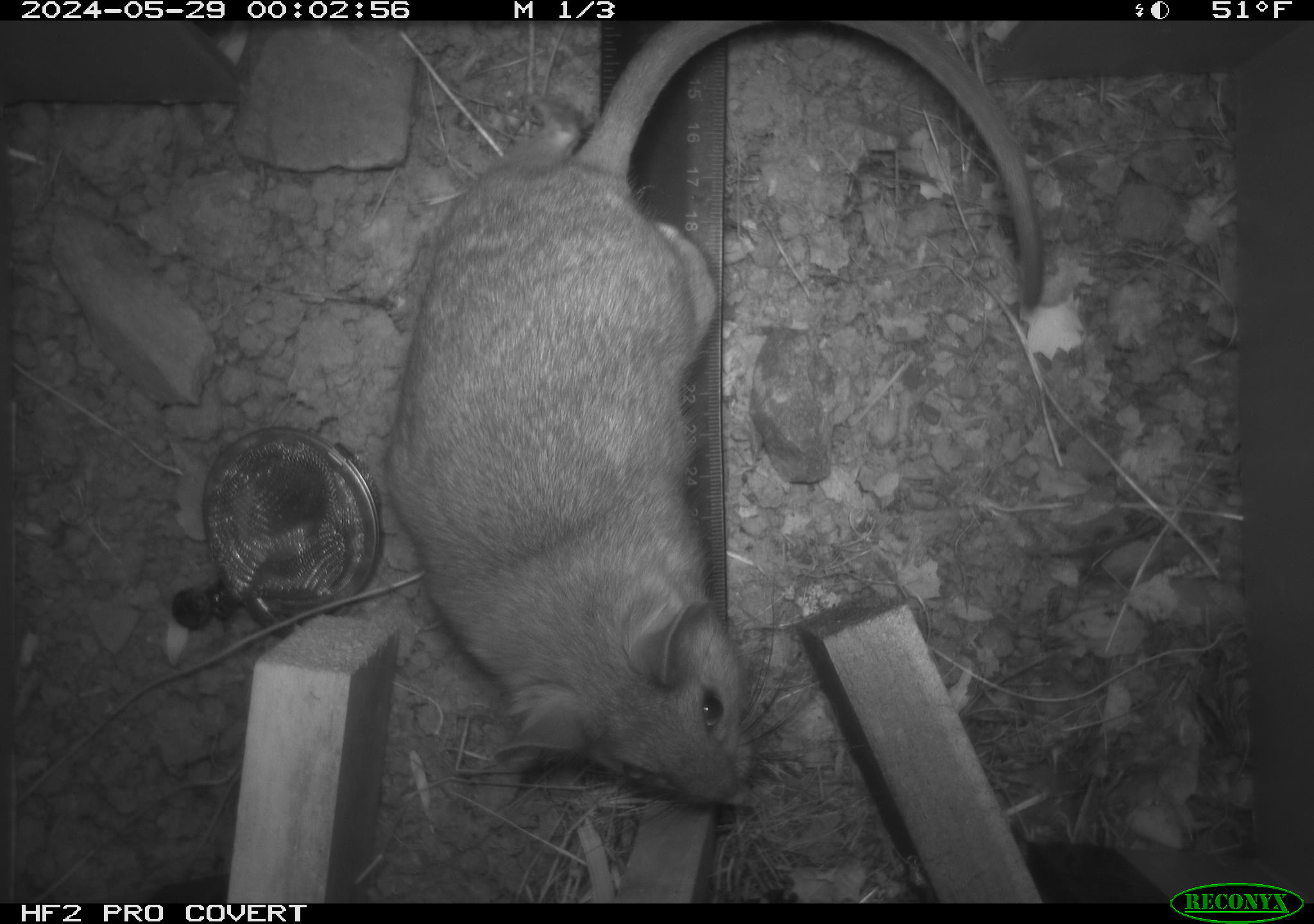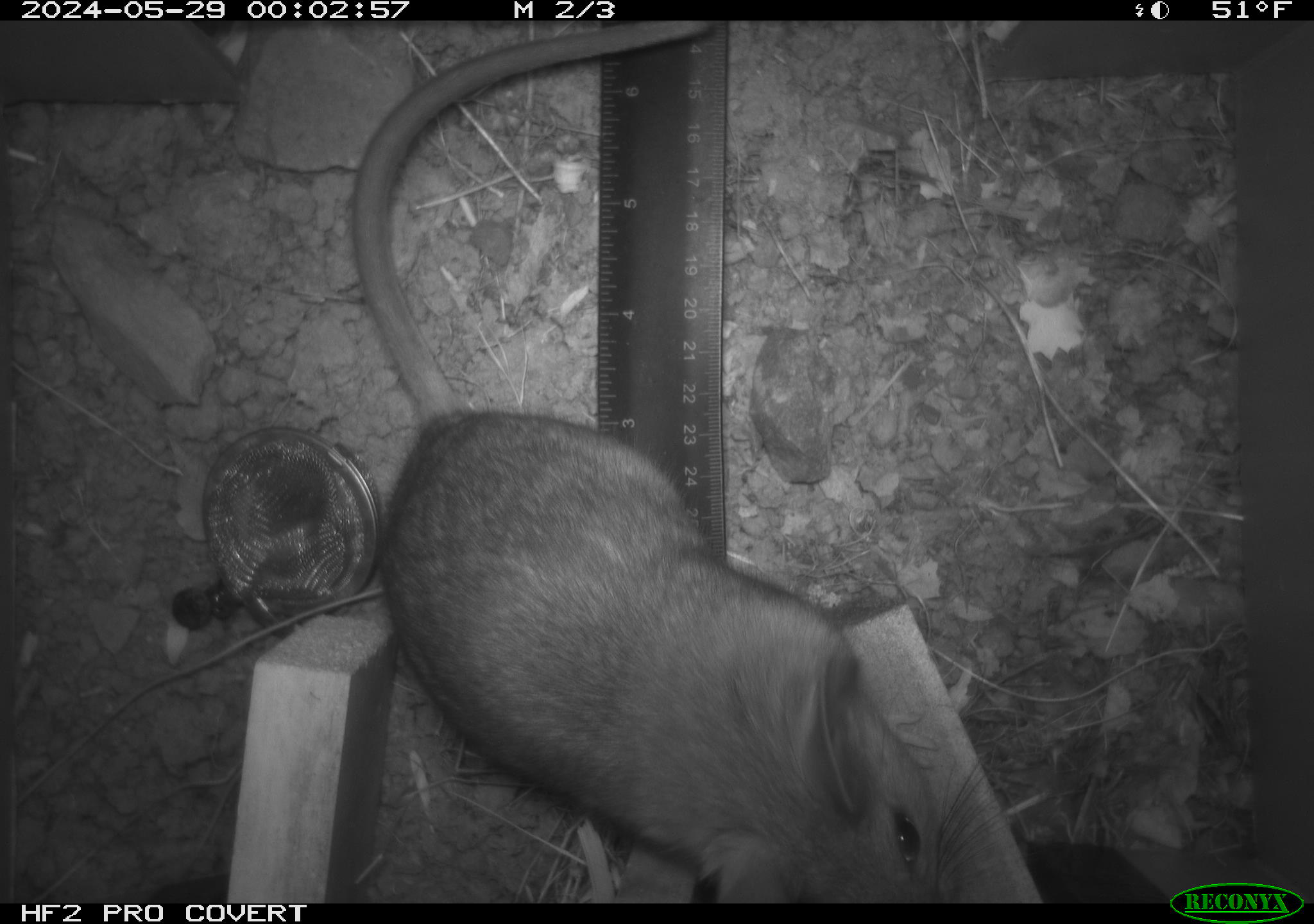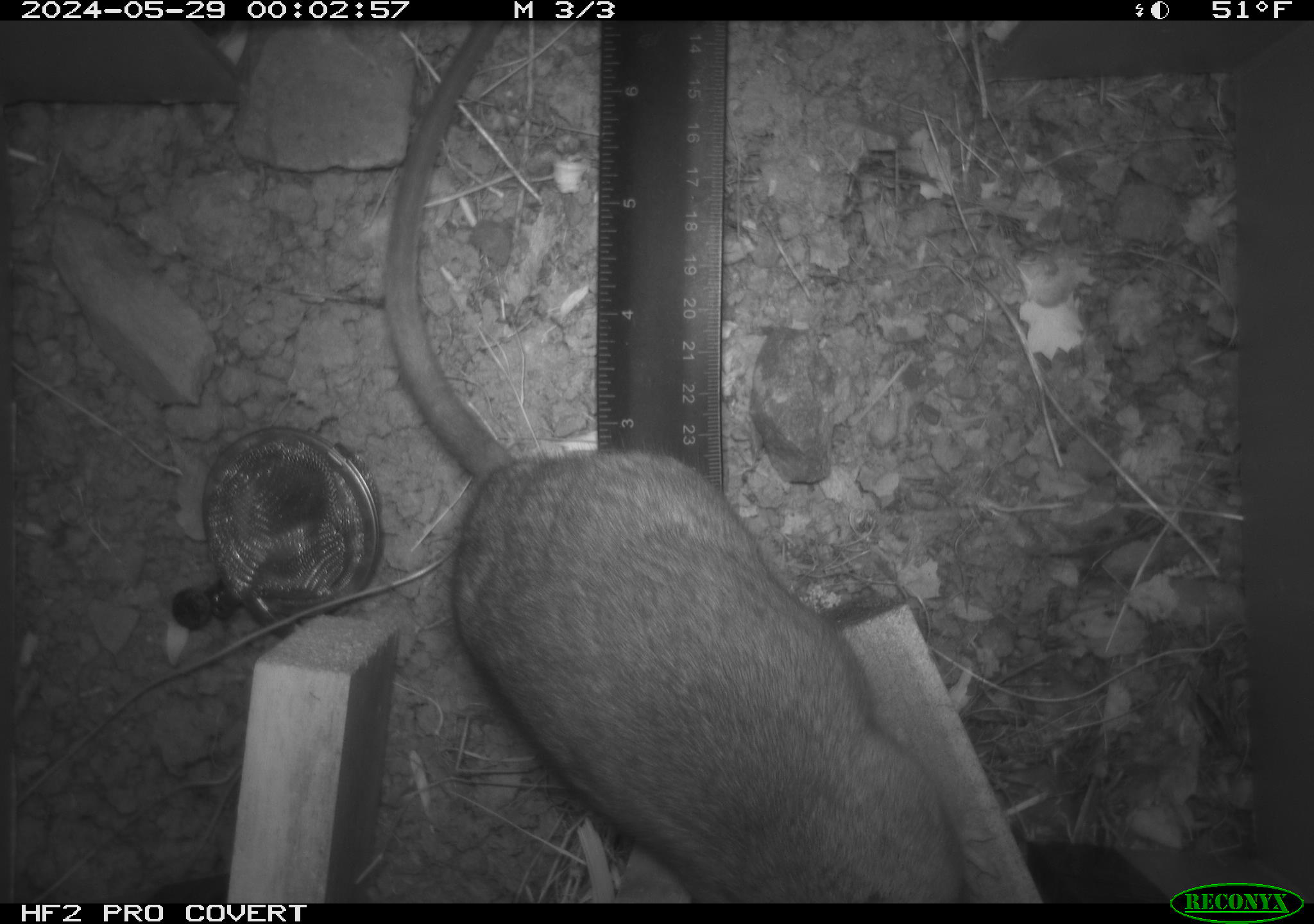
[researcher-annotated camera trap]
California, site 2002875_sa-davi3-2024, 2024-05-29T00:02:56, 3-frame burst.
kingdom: Animalia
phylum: Chordata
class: Mammalia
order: Rodentia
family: Cricetidae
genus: Neotoma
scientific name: Neotoma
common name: pack rat or woodrat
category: neotoma species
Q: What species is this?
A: Neotoma species (pack rat or woodrat) (Neotoma).